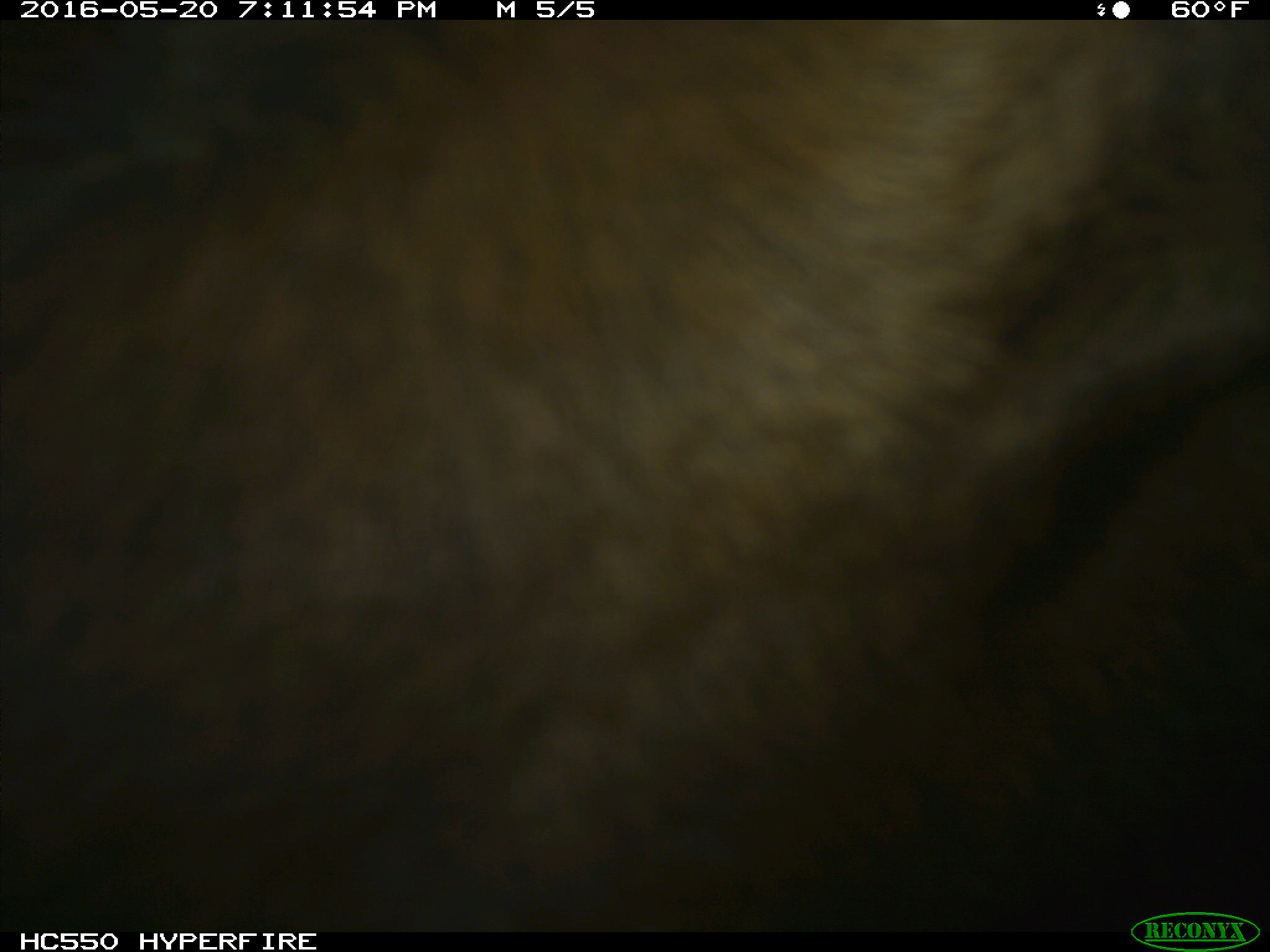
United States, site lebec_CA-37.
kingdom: Animalia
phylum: Chordata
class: Mammalia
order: Artiodactyla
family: Bovidae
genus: Bos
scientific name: Bos taurus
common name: domestic cow